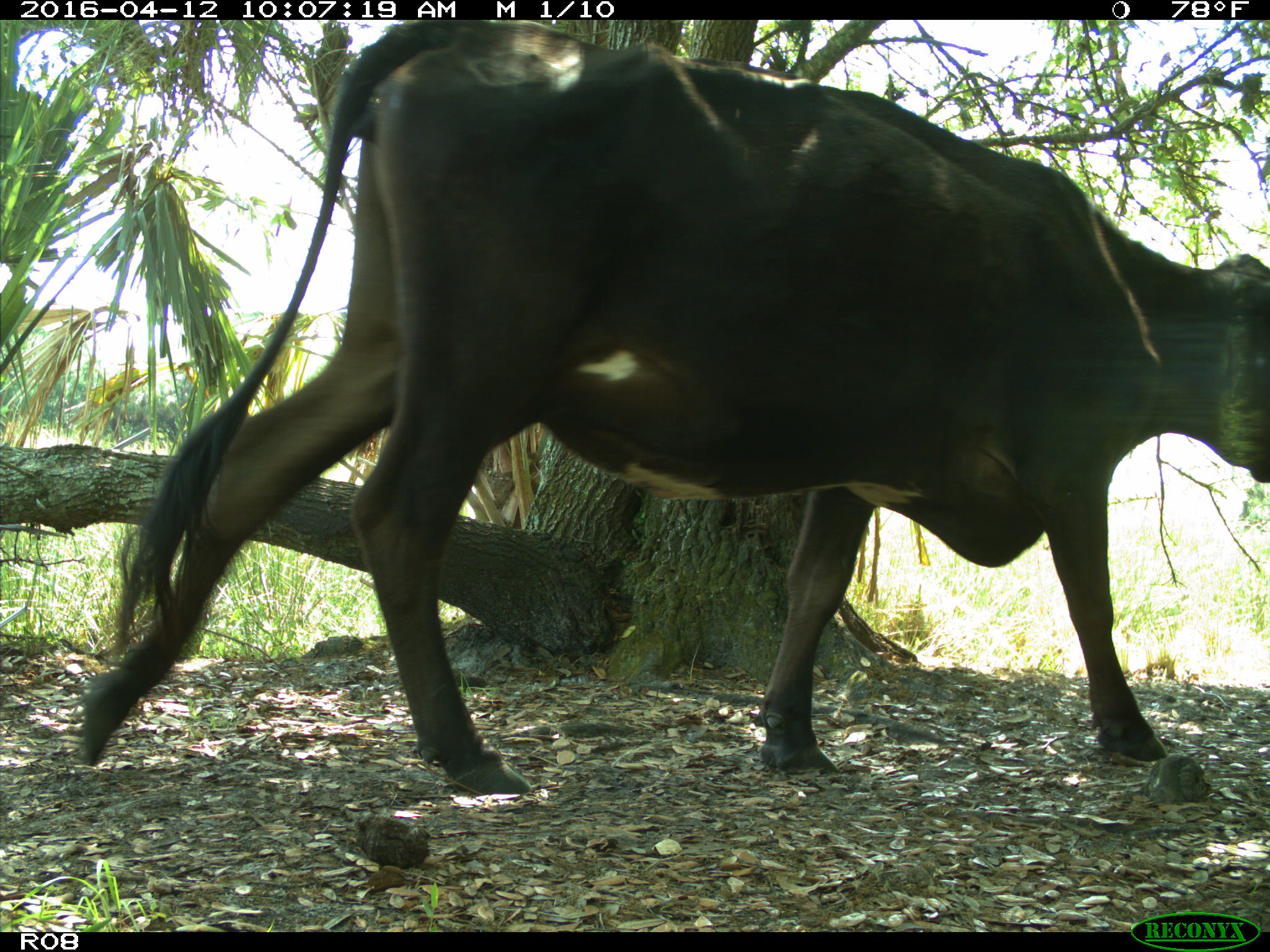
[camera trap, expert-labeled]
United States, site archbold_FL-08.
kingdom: Animalia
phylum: Chordata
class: Mammalia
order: Artiodactyla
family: Bovidae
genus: Bos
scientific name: Bos taurus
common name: domestic cow